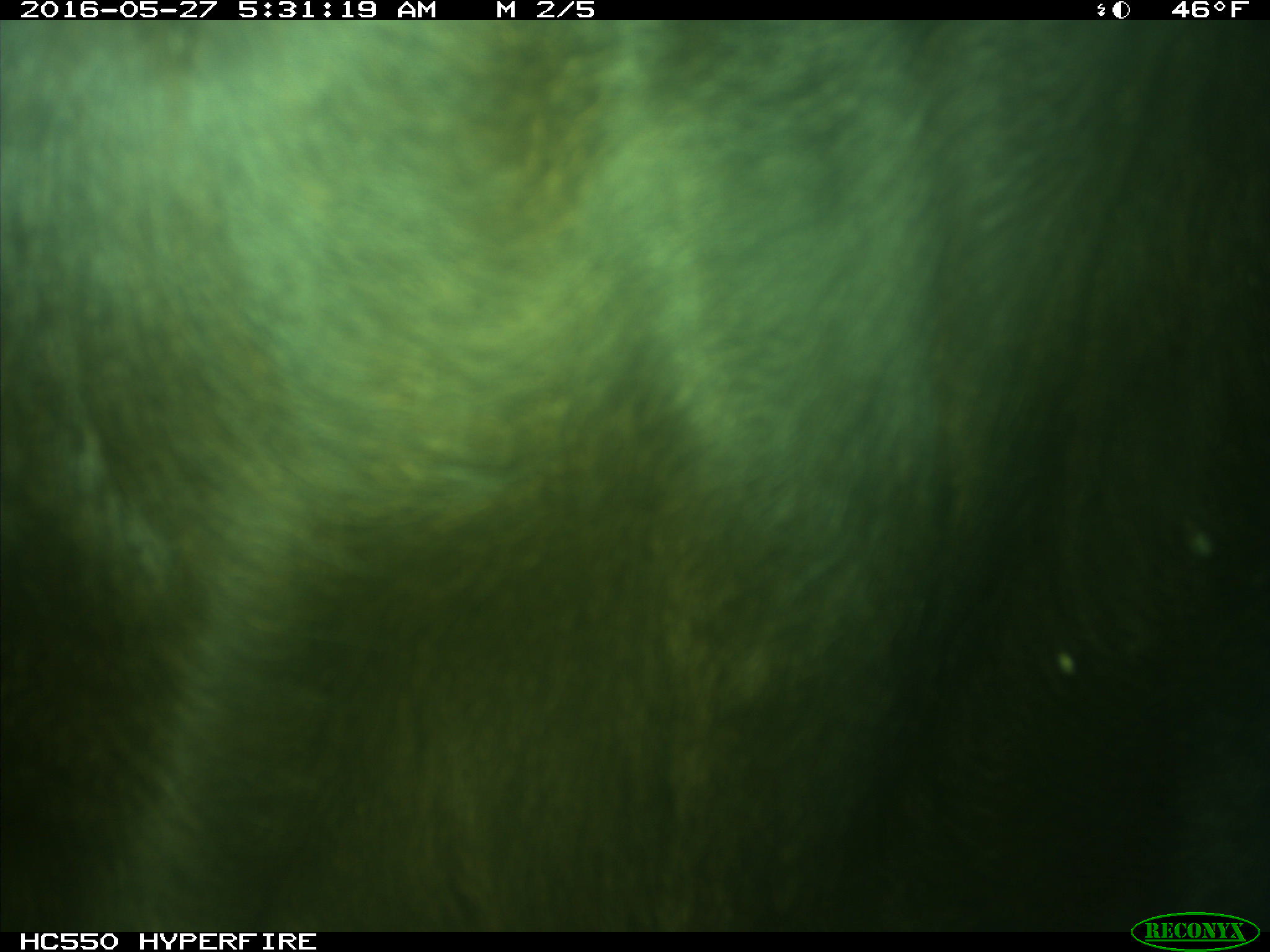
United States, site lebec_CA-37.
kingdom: Animalia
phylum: Chordata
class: Mammalia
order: Artiodactyla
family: Bovidae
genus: Bos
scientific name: Bos taurus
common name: domestic cow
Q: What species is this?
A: Bos taurus (domestic cow).